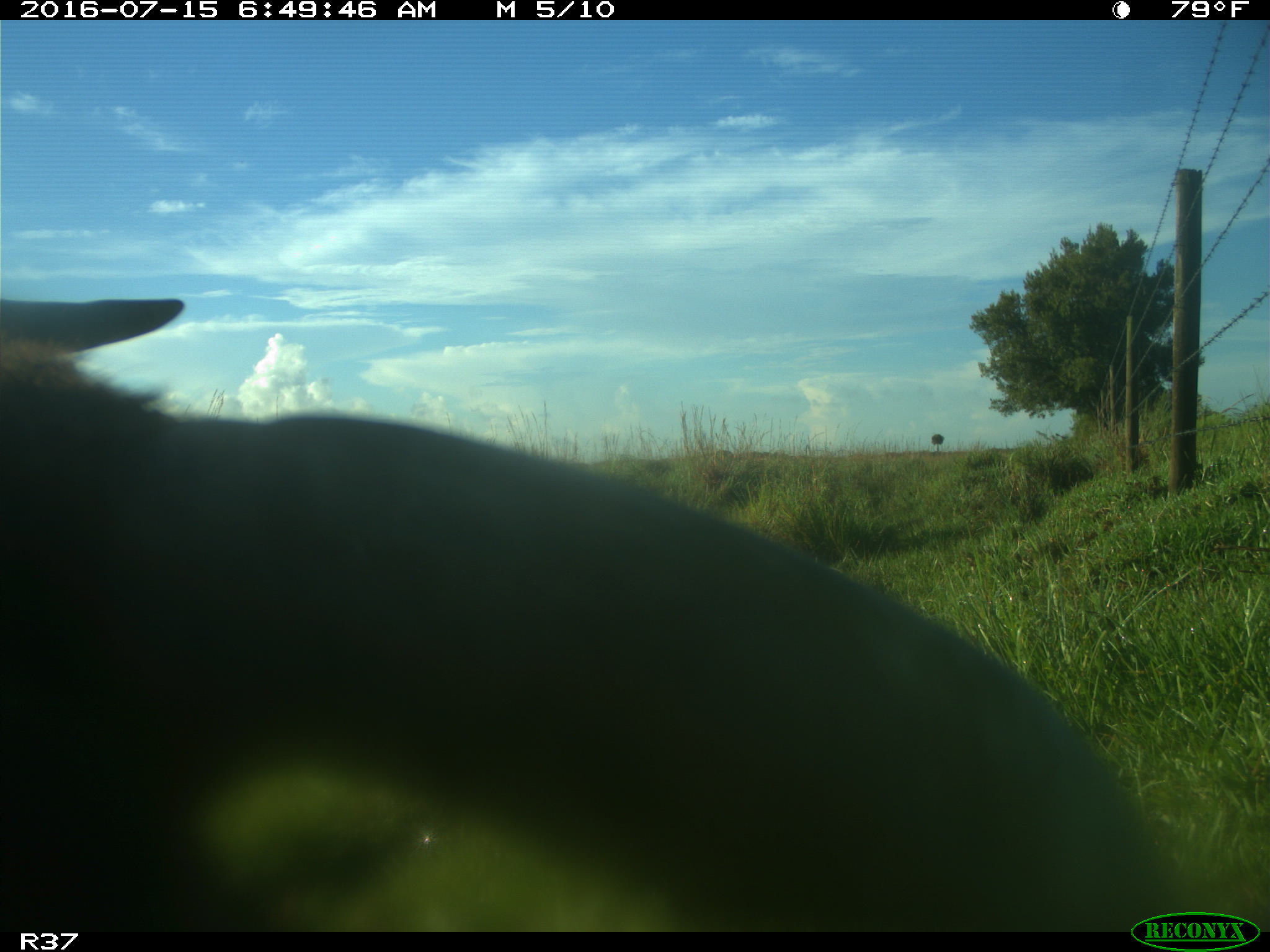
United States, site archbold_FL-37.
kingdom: Animalia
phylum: Chordata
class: Mammalia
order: Artiodactyla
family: Bovidae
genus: Bos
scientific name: Bos taurus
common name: domestic cow